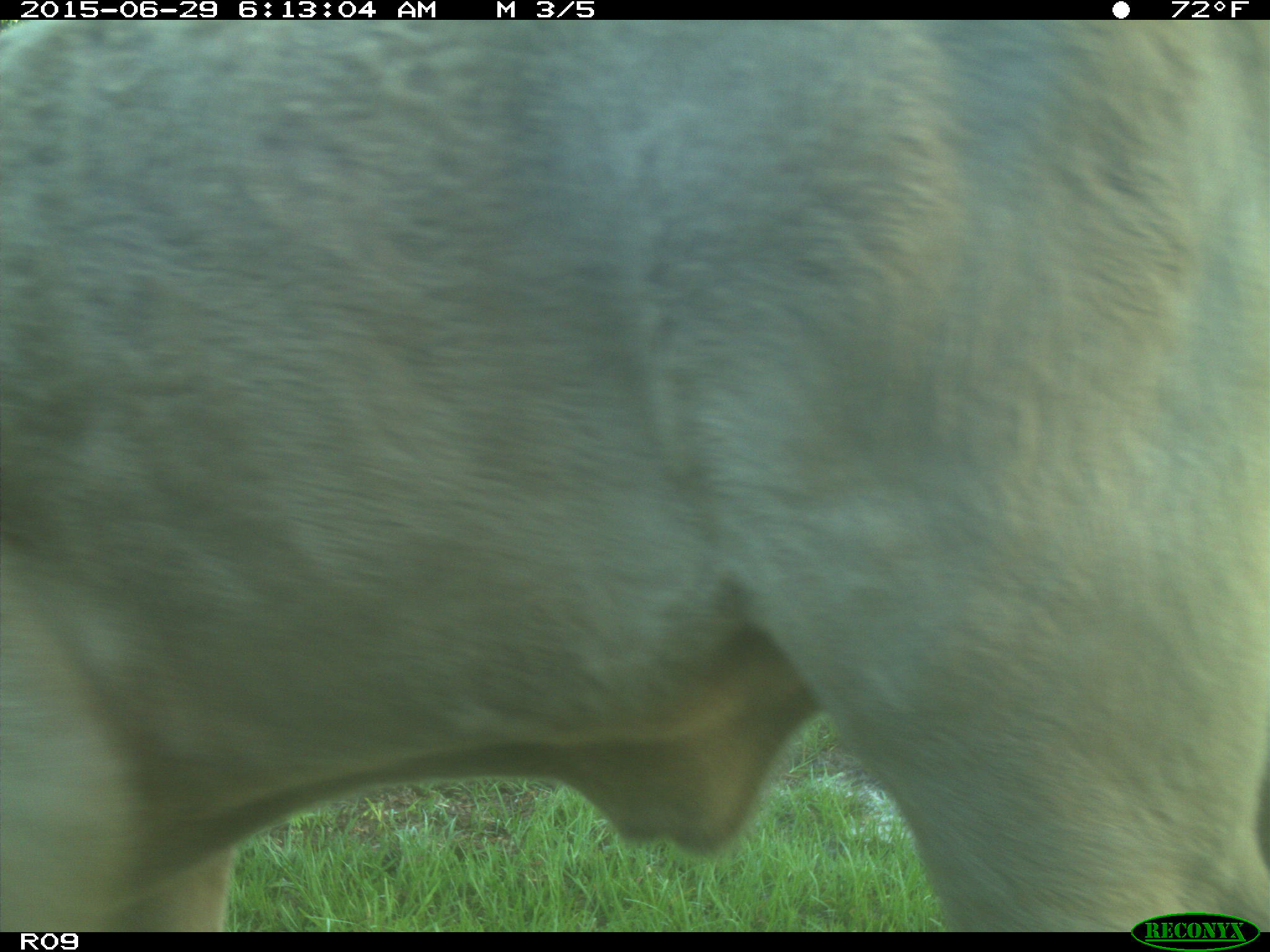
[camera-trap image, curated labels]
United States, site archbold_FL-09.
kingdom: Animalia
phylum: Chordata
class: Mammalia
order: Artiodactyla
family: Bovidae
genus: Bos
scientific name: Bos taurus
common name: domestic cow